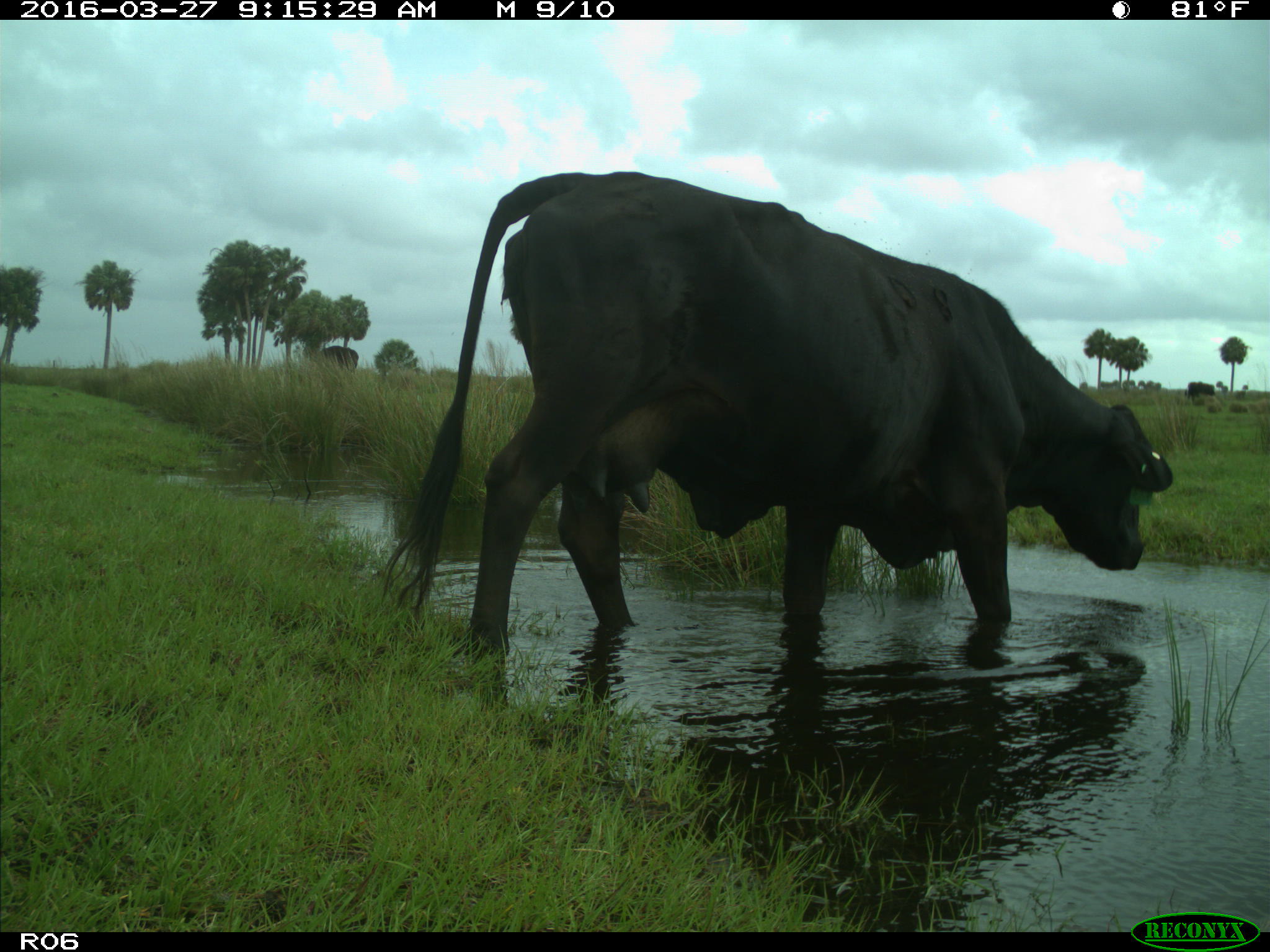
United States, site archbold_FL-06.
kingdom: Animalia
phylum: Chordata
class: Mammalia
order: Artiodactyla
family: Bovidae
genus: Bos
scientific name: Bos taurus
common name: domestic cow